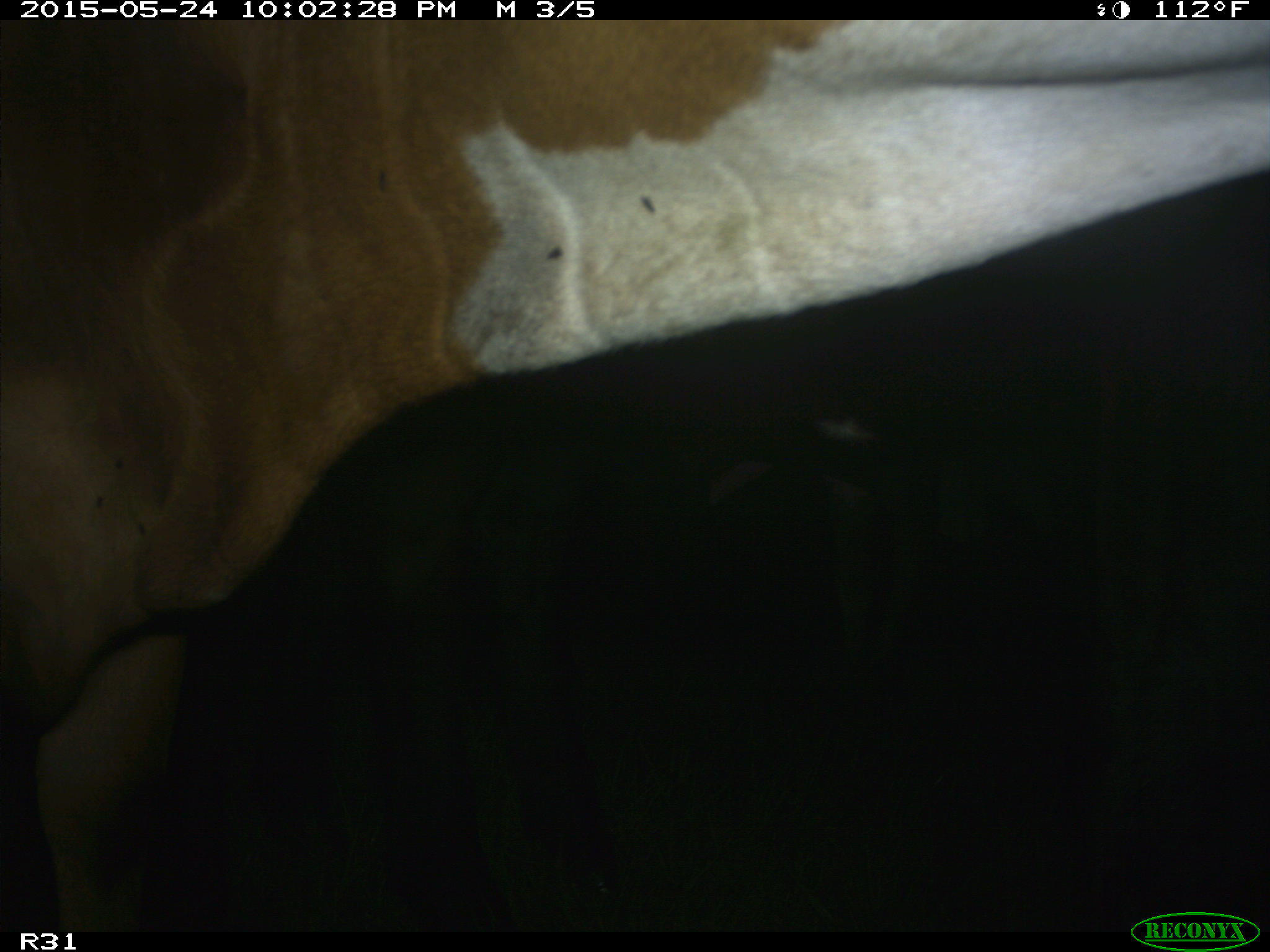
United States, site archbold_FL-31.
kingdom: Animalia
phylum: Chordata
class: Mammalia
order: Artiodactyla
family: Bovidae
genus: Bos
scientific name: Bos taurus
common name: domestic cow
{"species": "Bos taurus (domestic cow)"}